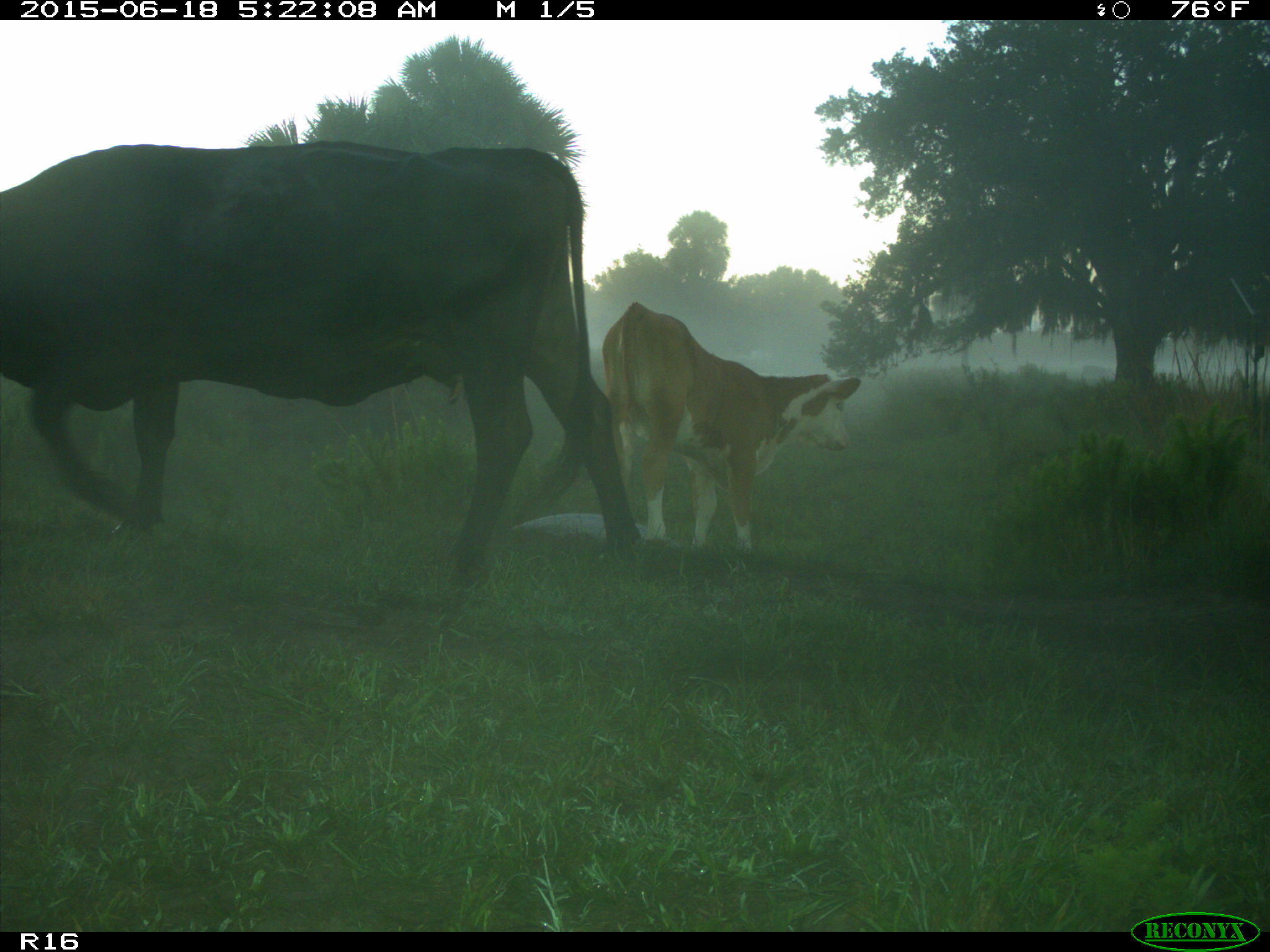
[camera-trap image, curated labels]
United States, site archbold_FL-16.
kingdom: Animalia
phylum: Chordata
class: Mammalia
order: Artiodactyla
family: Bovidae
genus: Bos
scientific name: Bos taurus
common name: domestic cow